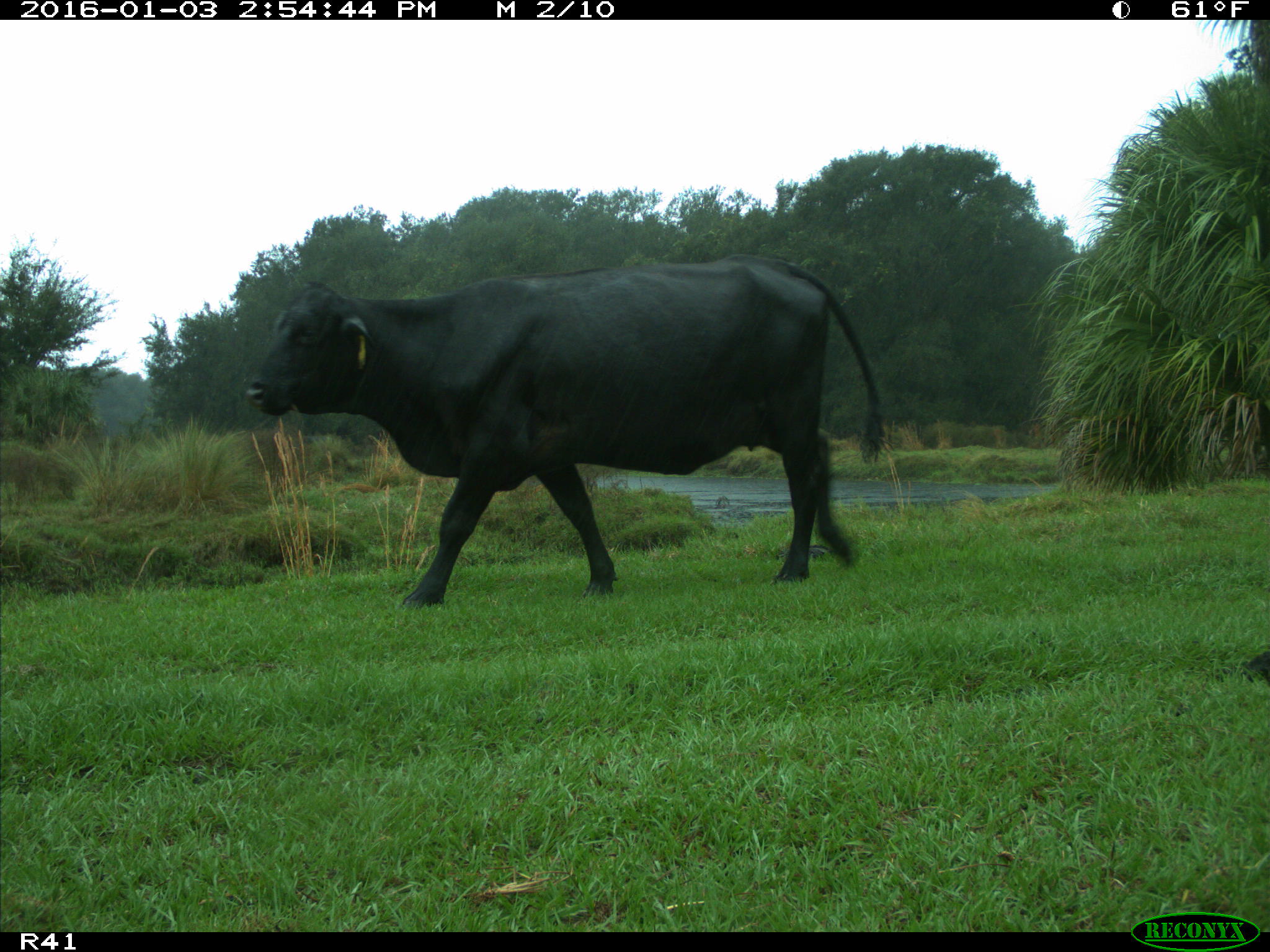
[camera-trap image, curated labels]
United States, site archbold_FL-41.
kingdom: Animalia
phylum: Chordata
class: Mammalia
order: Artiodactyla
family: Bovidae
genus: Bos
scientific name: Bos taurus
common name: domestic cow